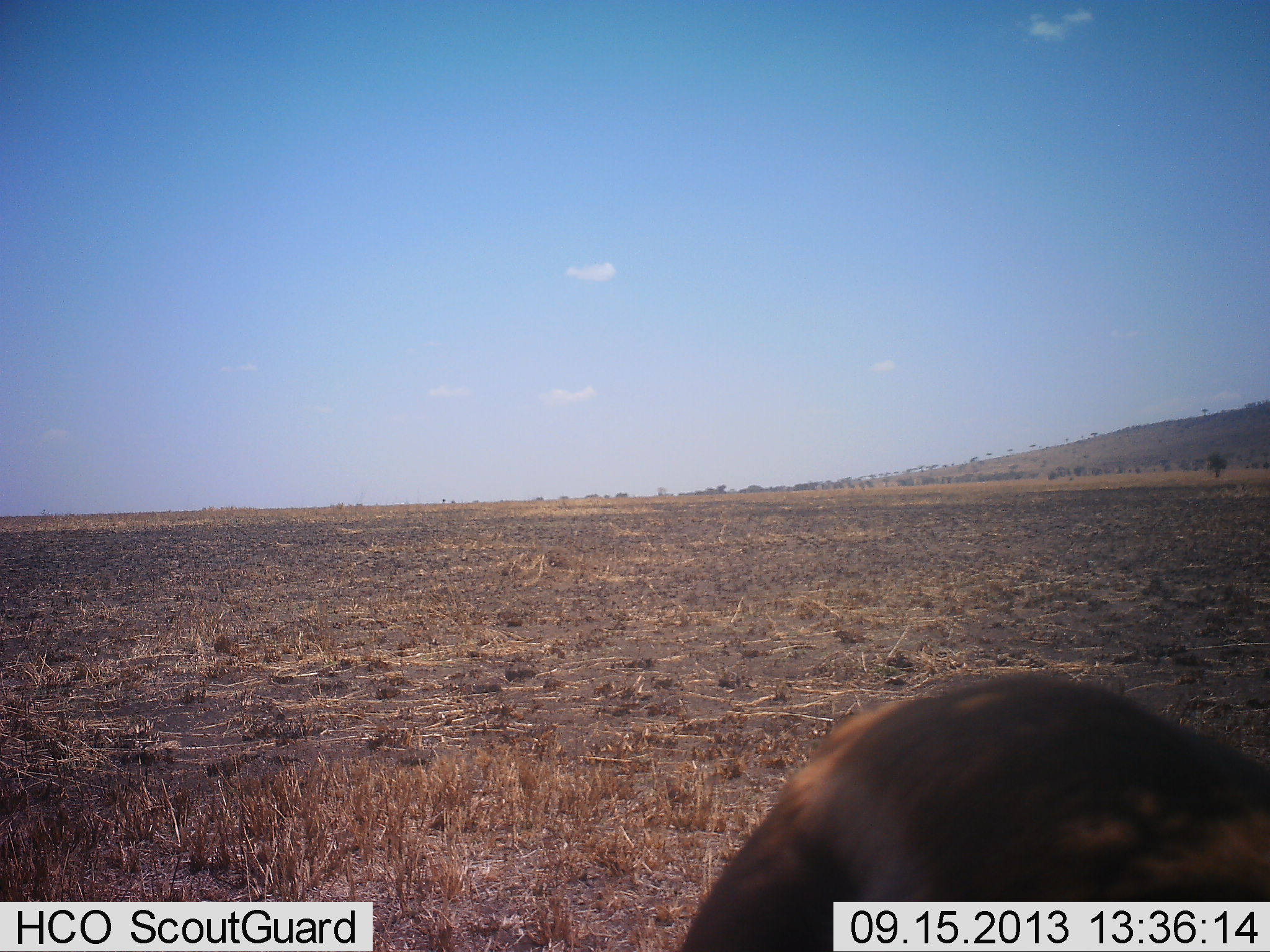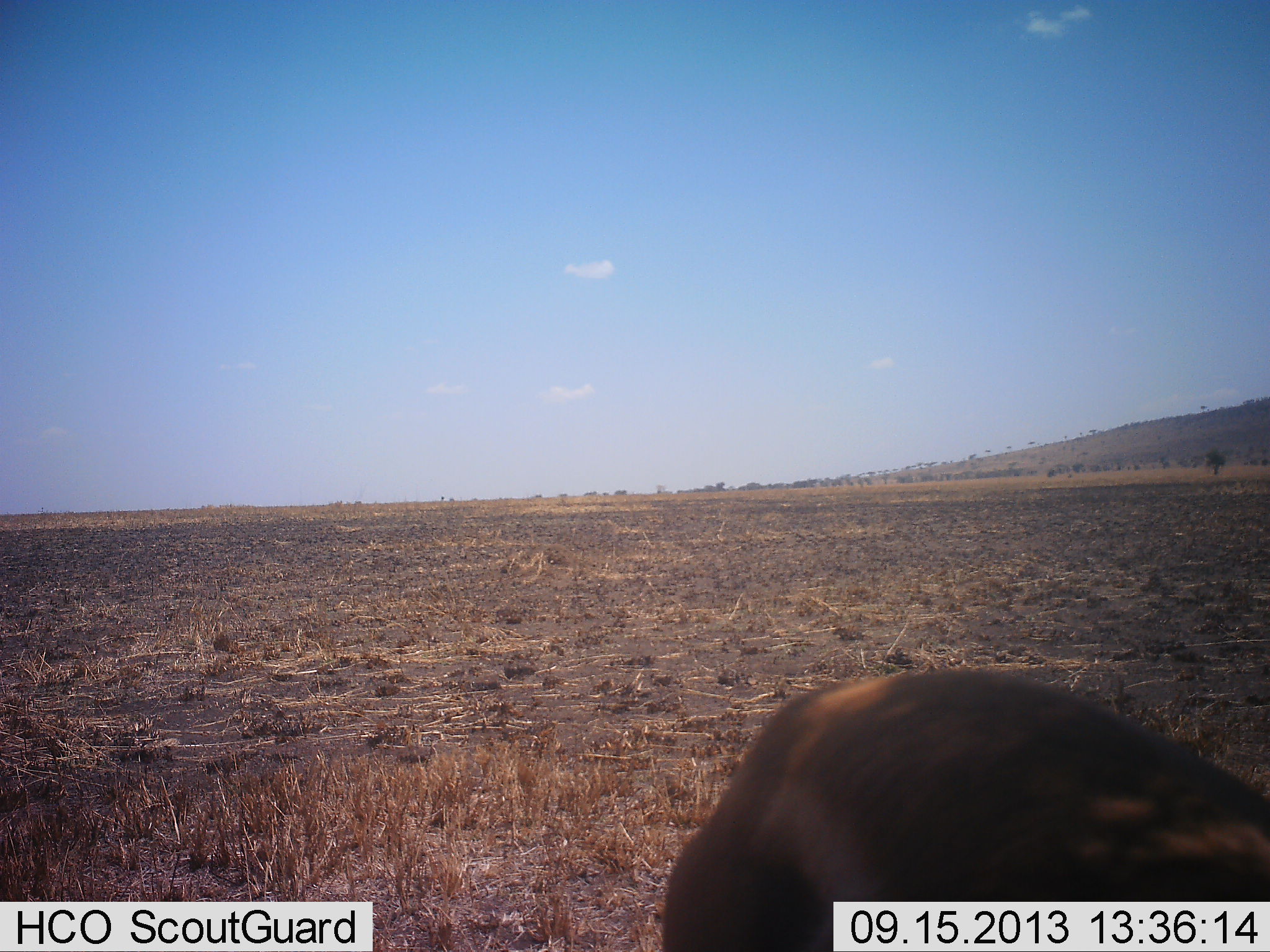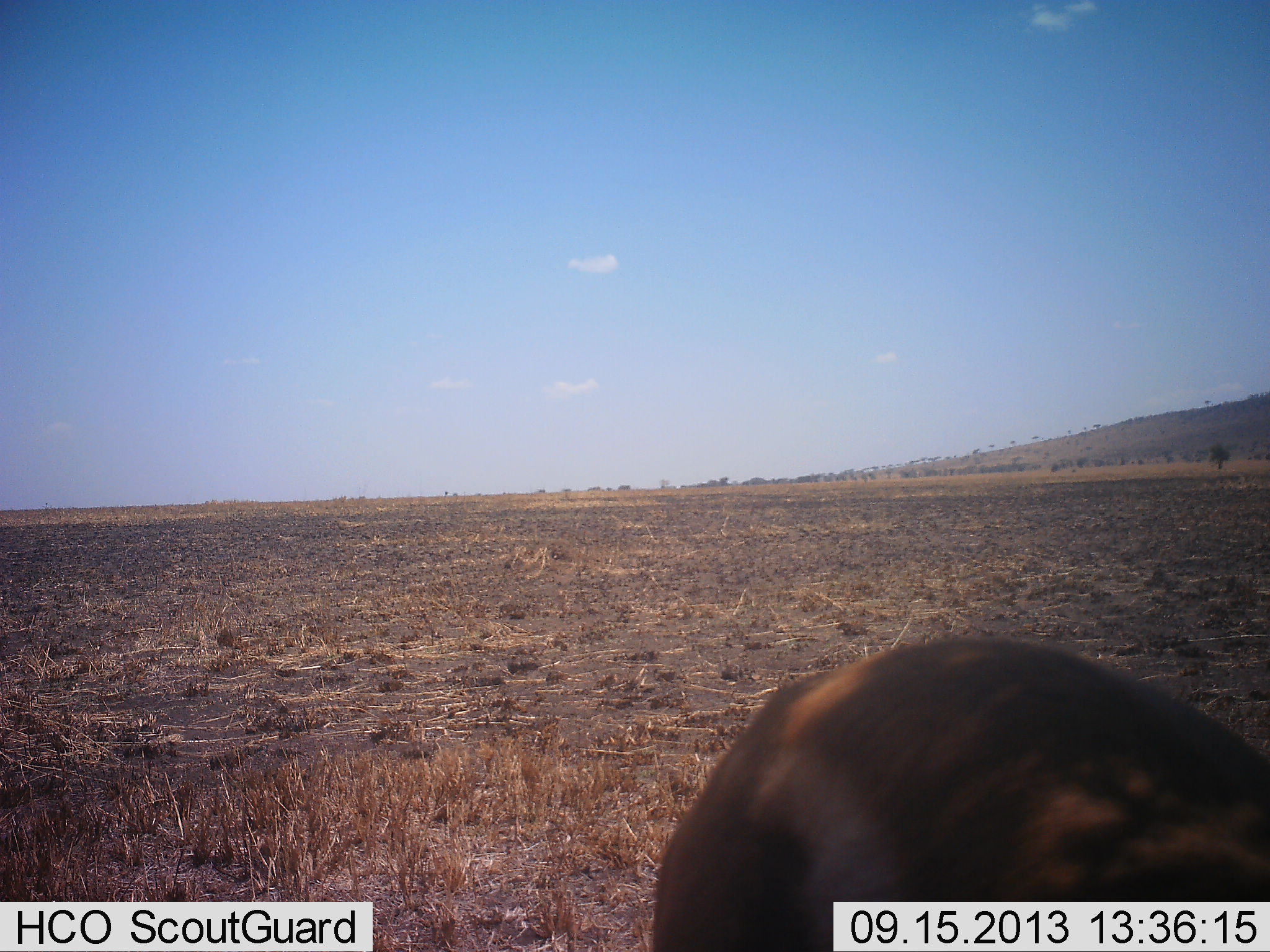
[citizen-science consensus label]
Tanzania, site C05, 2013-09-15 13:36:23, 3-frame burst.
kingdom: Animalia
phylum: Chordata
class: Mammalia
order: Artiodactyla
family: Bovidae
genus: Eudorcas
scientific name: Eudorcas thomsonii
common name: thomson's gazelle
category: gazellethomsons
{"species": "gazellethomsons (thomson's gazelle) (Eudorcas thomsonii)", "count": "1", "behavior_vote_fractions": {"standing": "89%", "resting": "0%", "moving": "0%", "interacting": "0%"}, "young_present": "0%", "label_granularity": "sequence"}